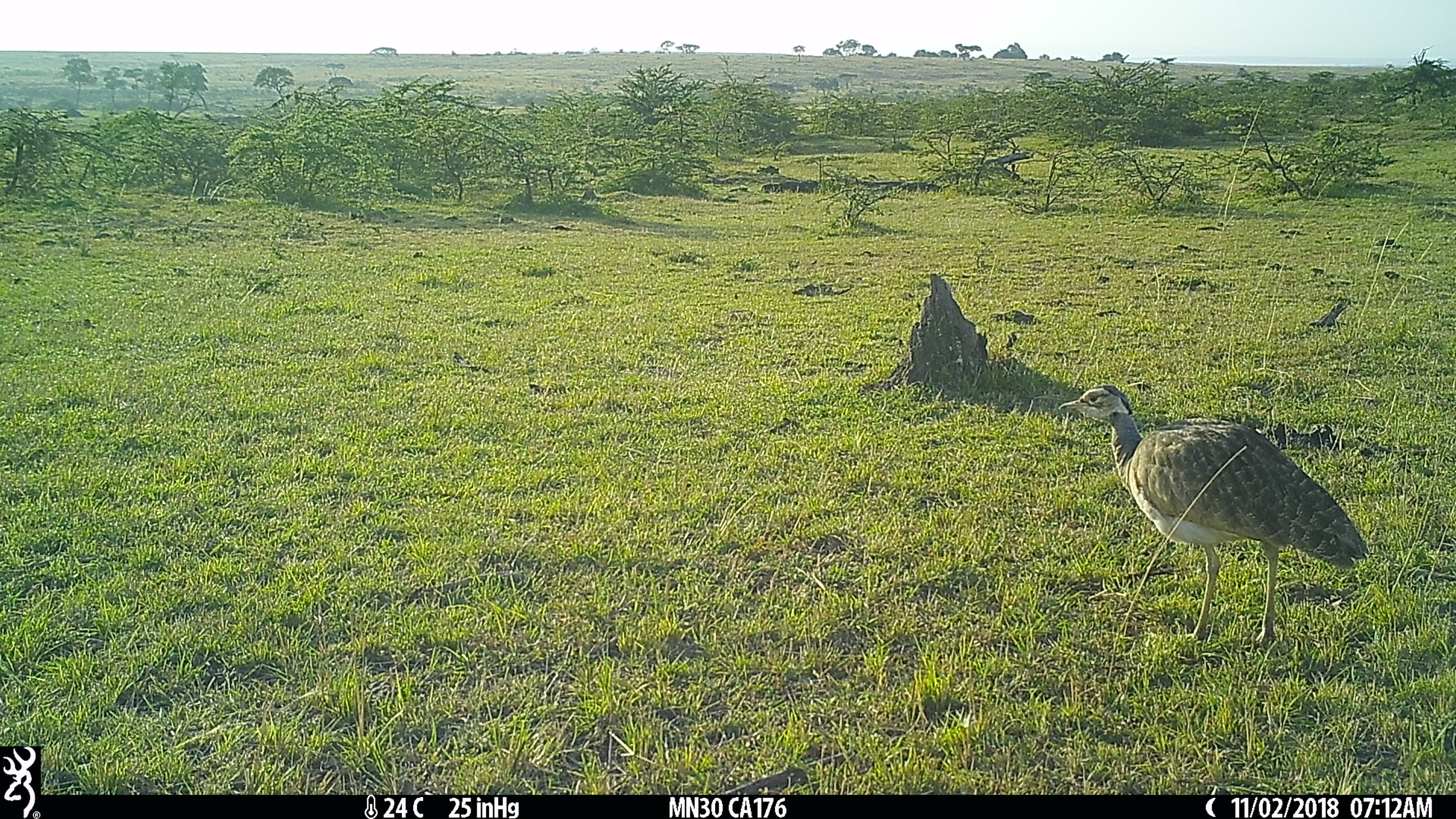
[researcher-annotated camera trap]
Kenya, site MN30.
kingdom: Animalia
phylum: Chordata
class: Aves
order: Otidiformes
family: Otididae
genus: Eupodotis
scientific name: Eupodotis senegalensis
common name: white-bellied bustard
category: bustard white bellied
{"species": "bustard white bellied (white-bellied bustard) (Eupodotis senegalensis)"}